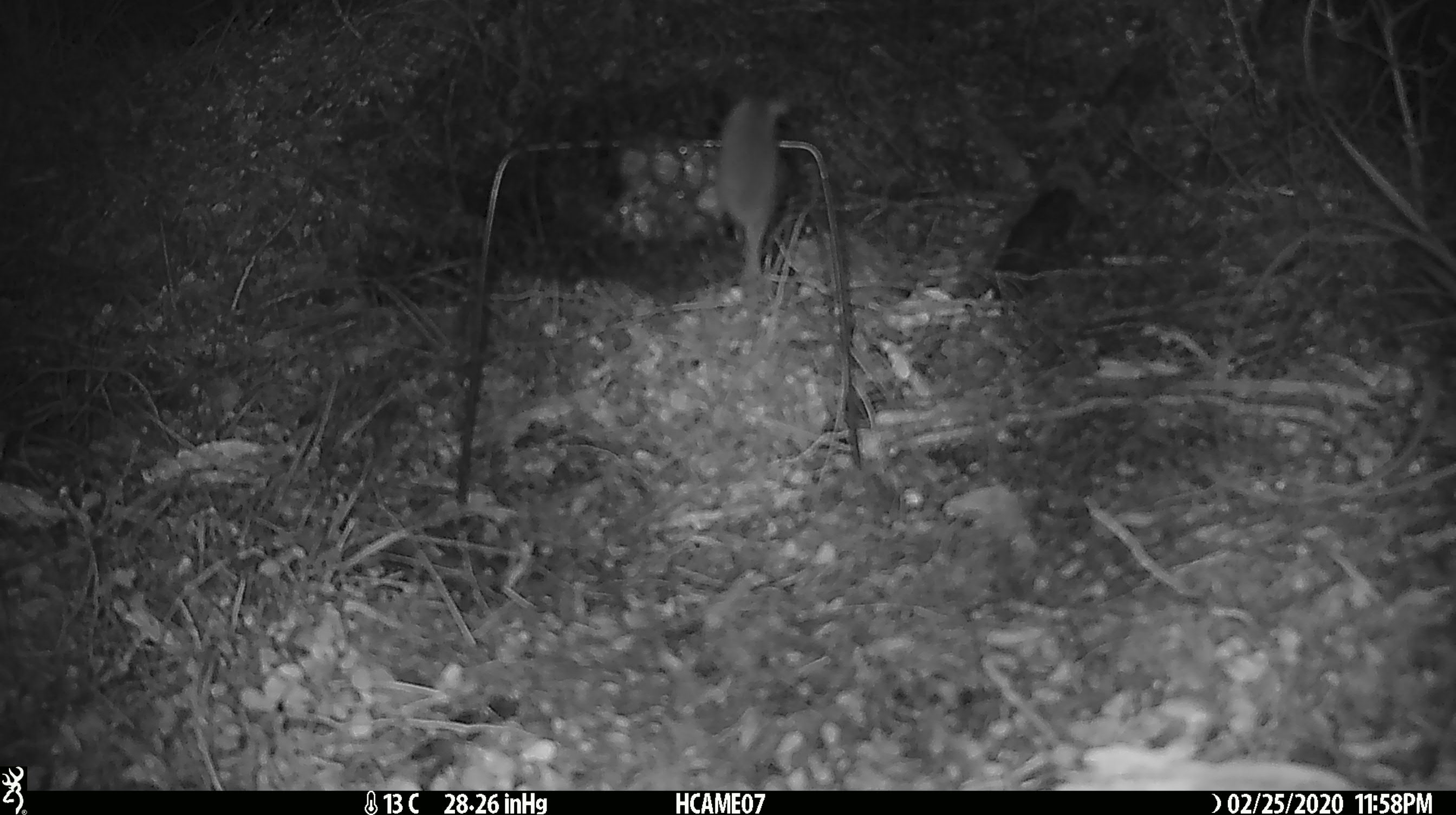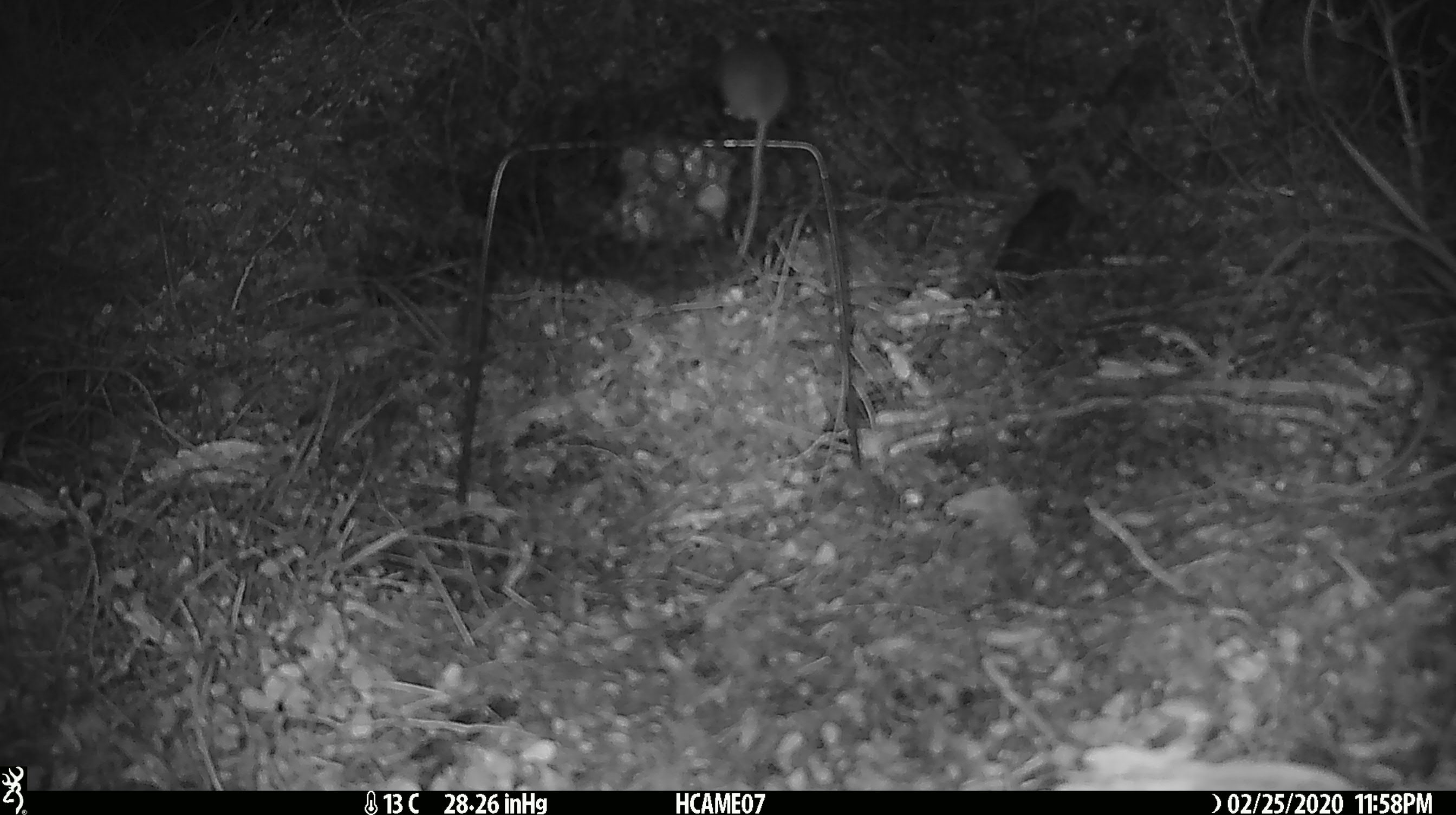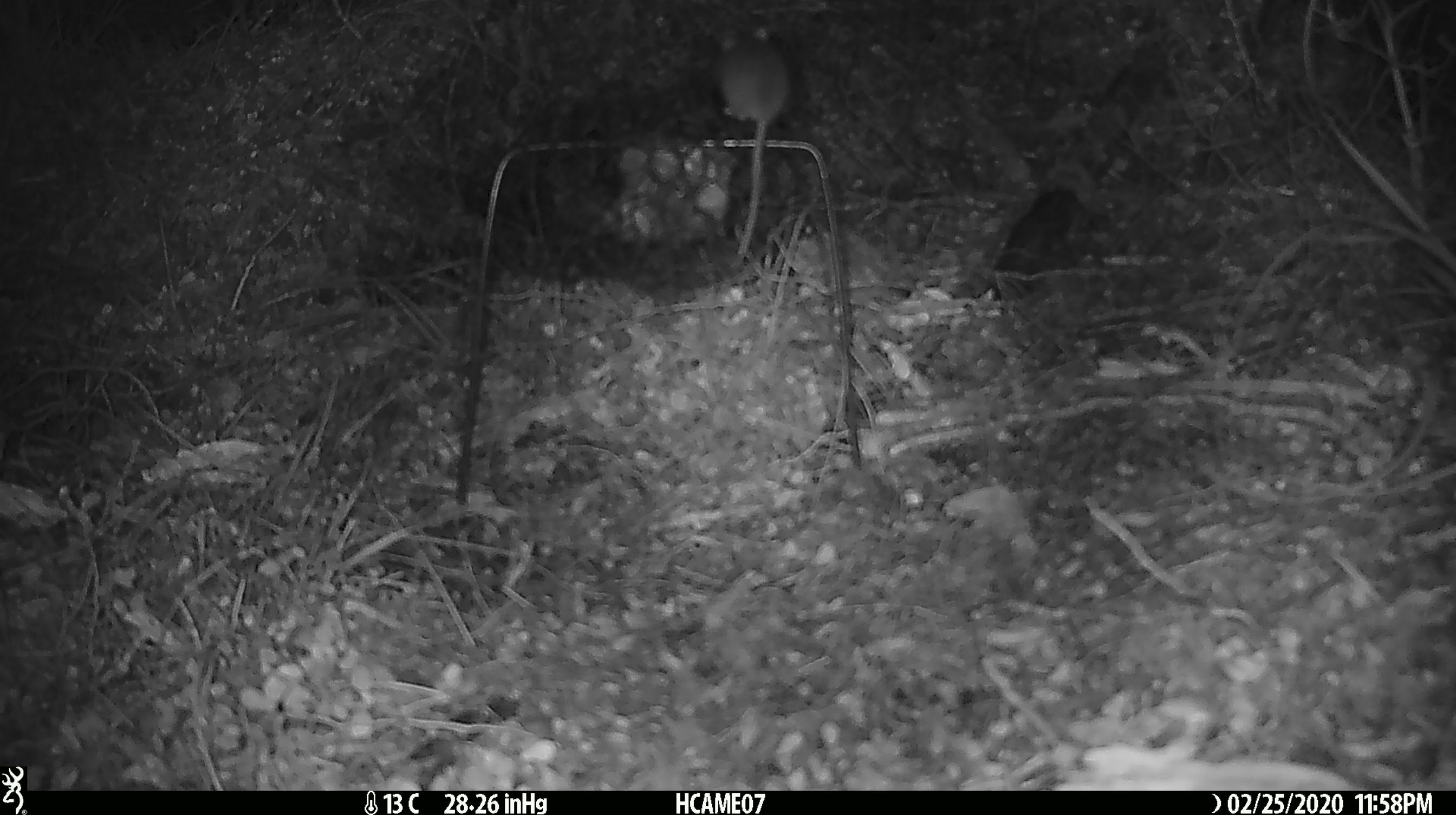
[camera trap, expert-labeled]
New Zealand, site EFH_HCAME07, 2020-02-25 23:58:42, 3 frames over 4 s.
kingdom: Animalia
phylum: Chordata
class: Mammalia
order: Rodentia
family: Muridae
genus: Mus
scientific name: Mus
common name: mouse